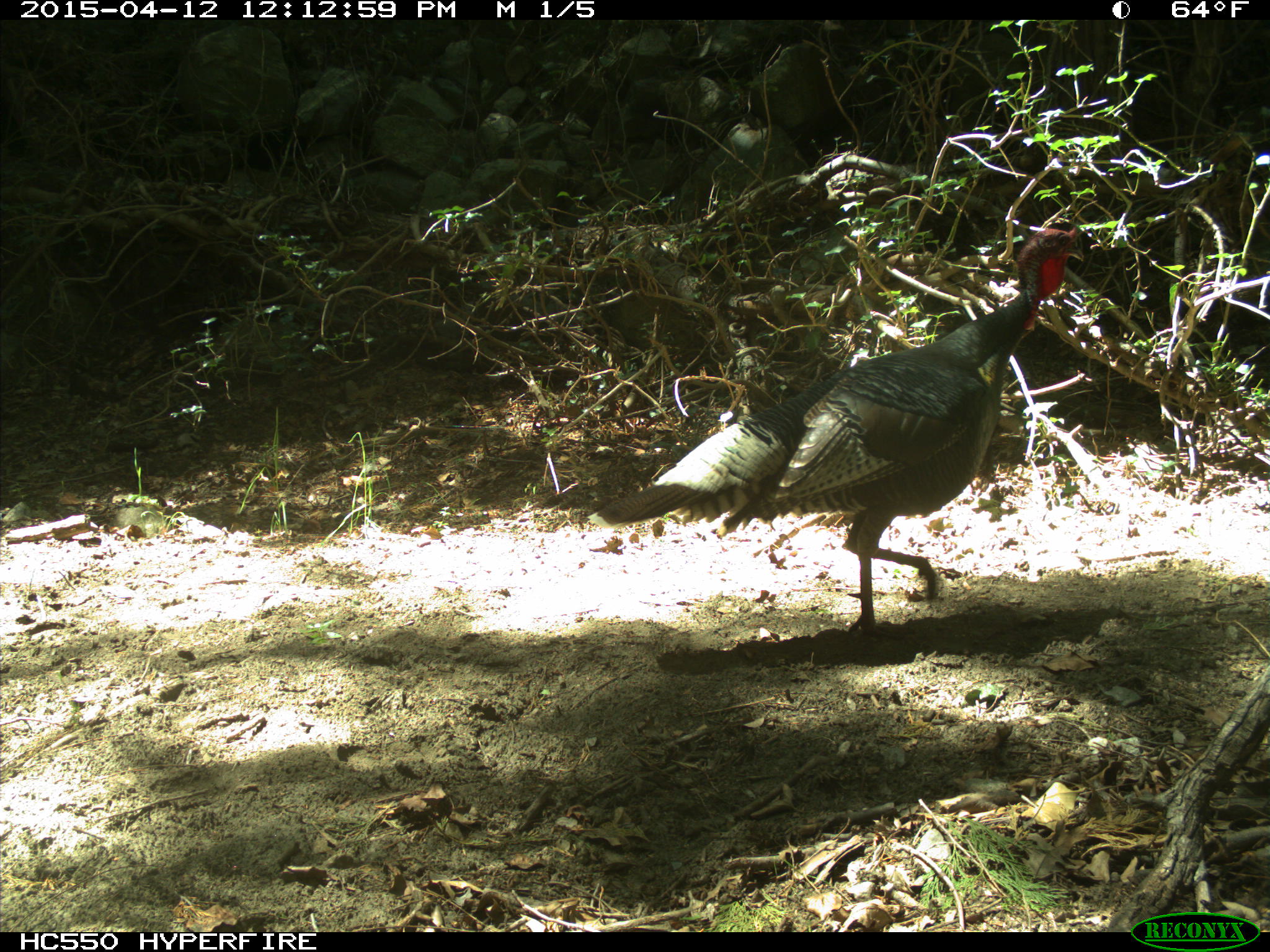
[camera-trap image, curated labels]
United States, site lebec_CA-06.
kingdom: Animalia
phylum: Chordata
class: Aves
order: Galliformes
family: Phasianidae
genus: Meleagris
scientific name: Meleagris gallopavo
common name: wild turkey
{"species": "Meleagris gallopavo (wild turkey)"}